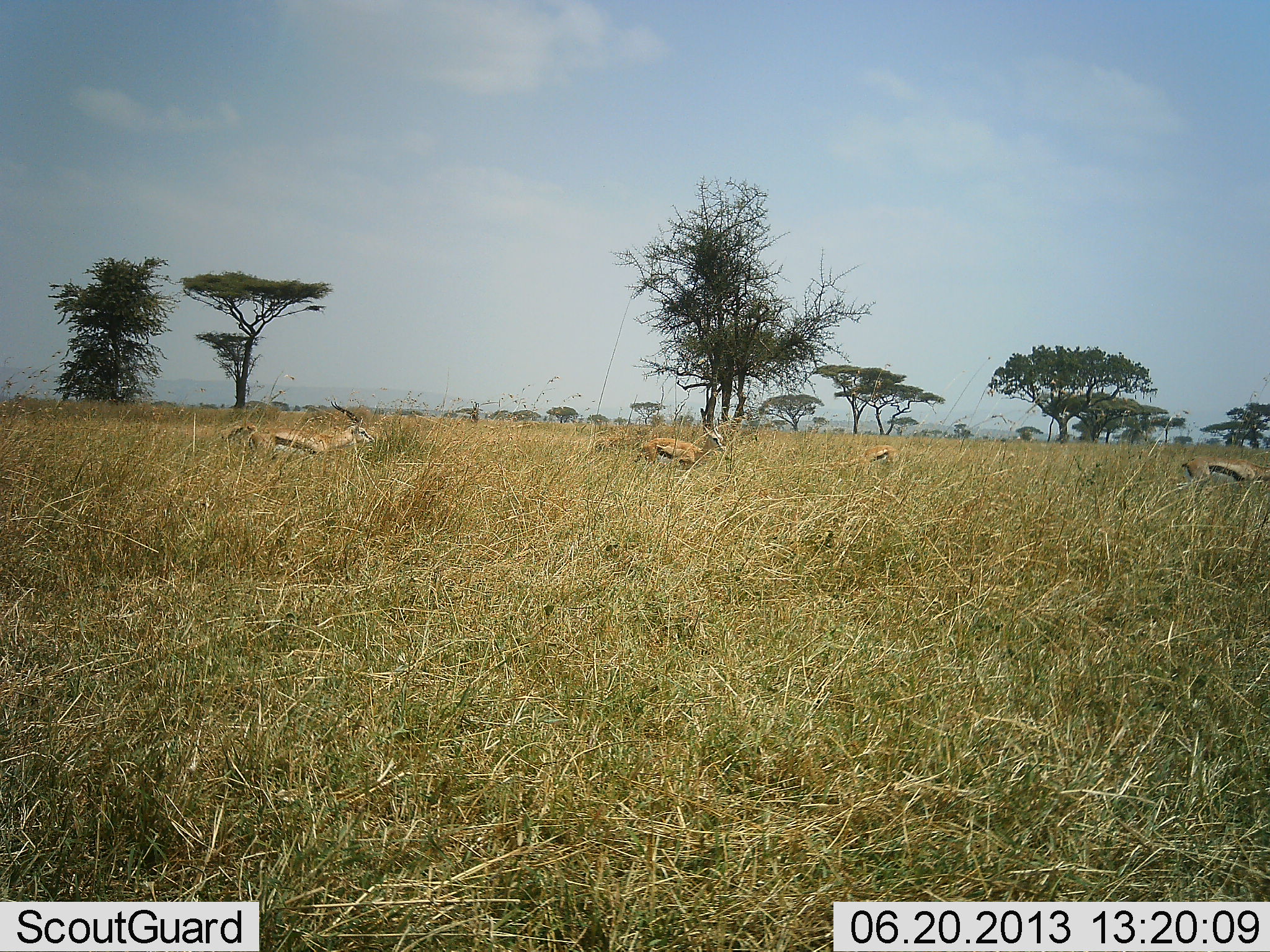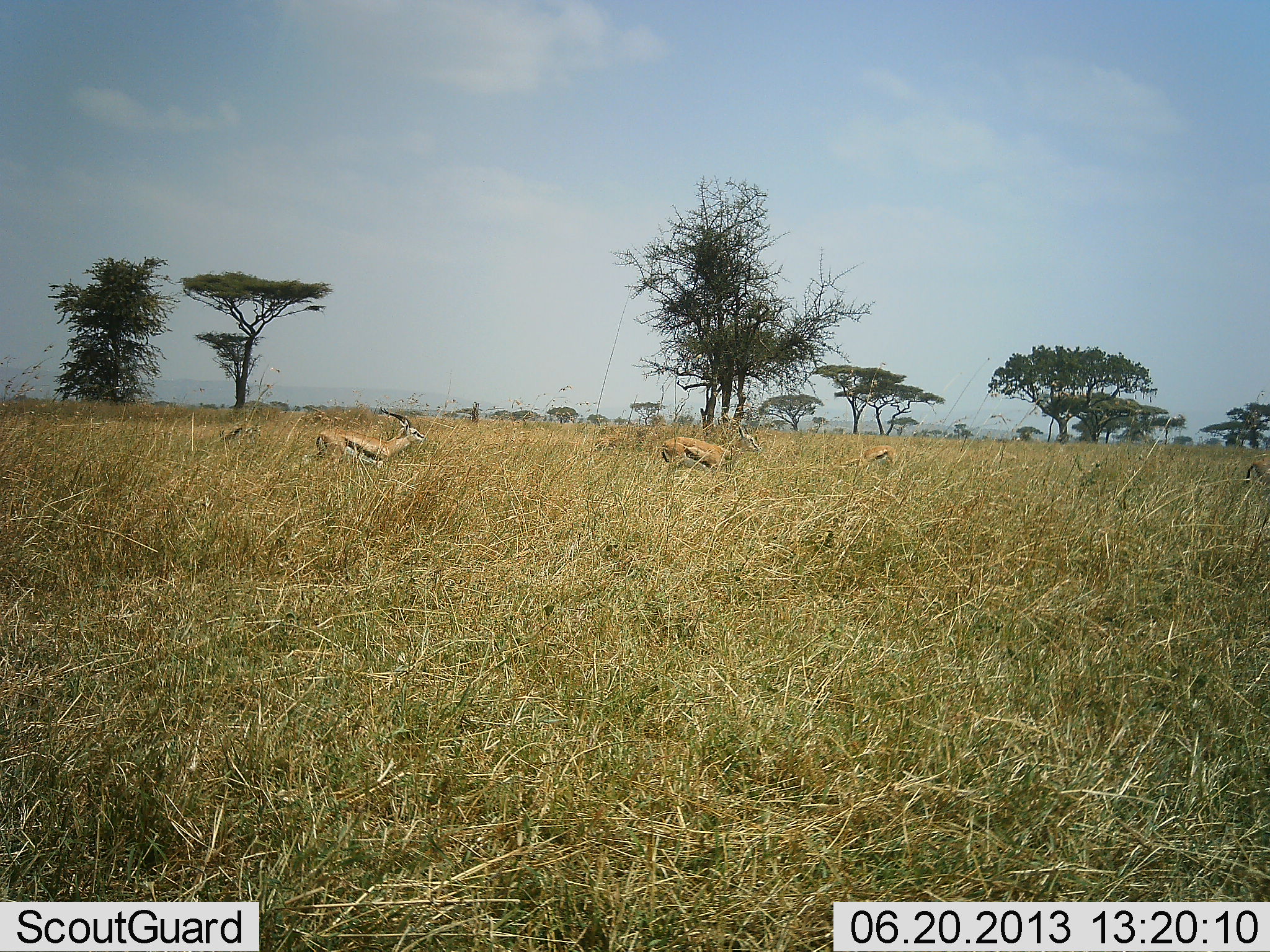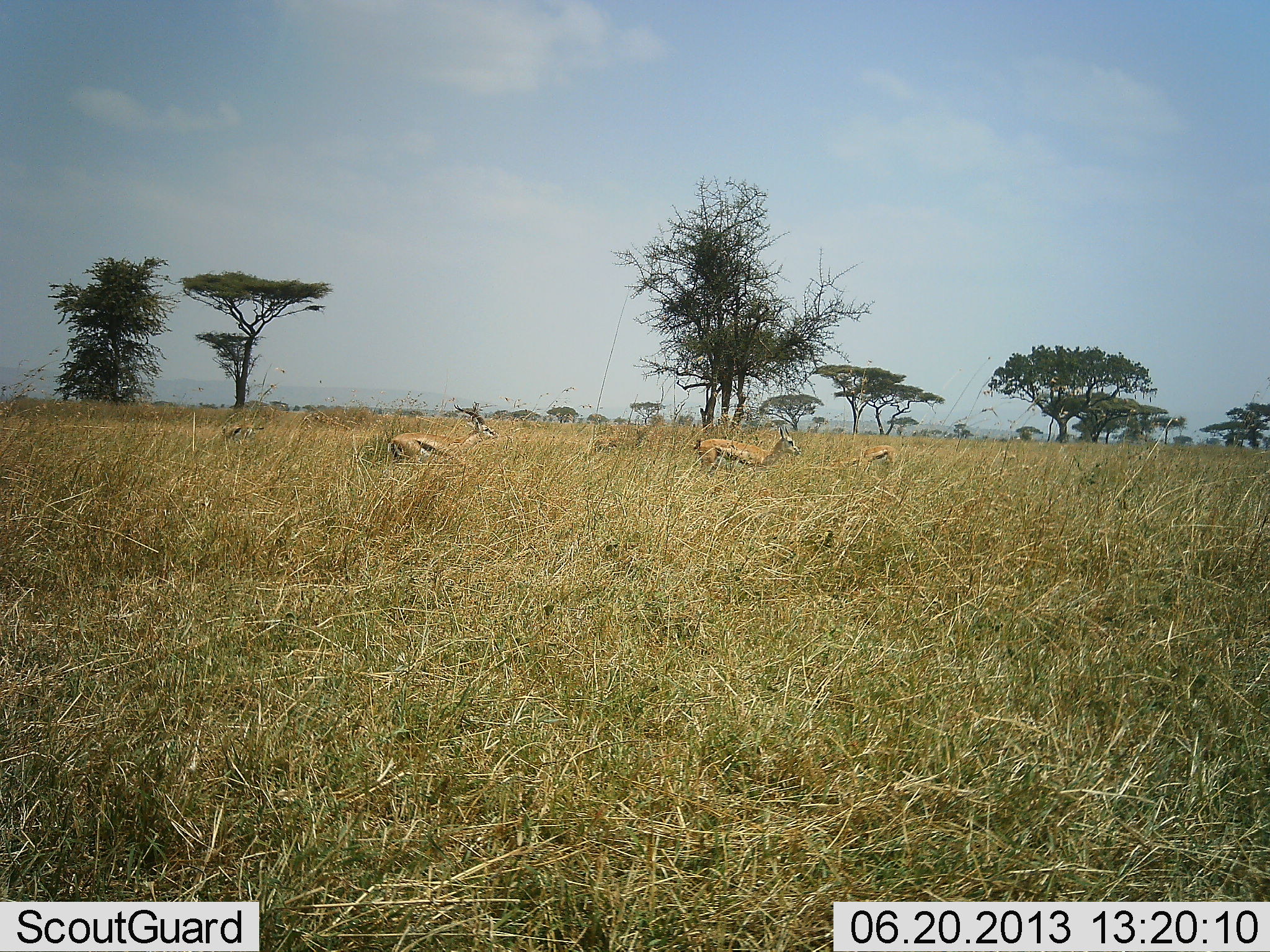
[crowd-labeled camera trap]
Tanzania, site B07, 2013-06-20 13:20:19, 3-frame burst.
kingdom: Animalia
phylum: Chordata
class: Mammalia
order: Artiodactyla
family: Bovidae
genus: Eudorcas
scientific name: Eudorcas thomsonii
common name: thomson's gazelle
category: gazellethomsons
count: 3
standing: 15%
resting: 0%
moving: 89%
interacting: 0%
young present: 0%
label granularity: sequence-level